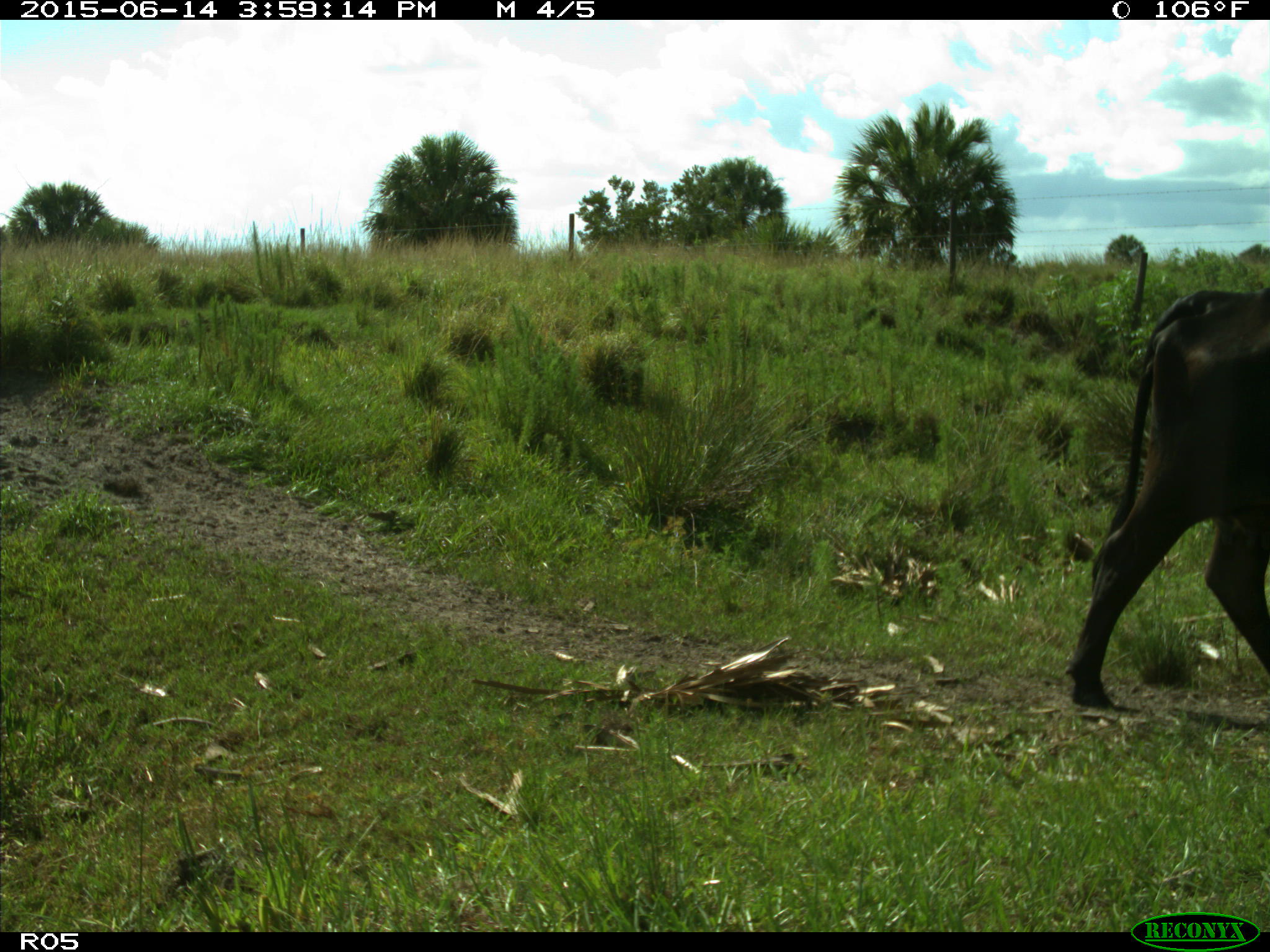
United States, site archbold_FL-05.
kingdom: Animalia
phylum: Chordata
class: Mammalia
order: Artiodactyla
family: Bovidae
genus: Bos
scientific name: Bos taurus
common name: domestic cow